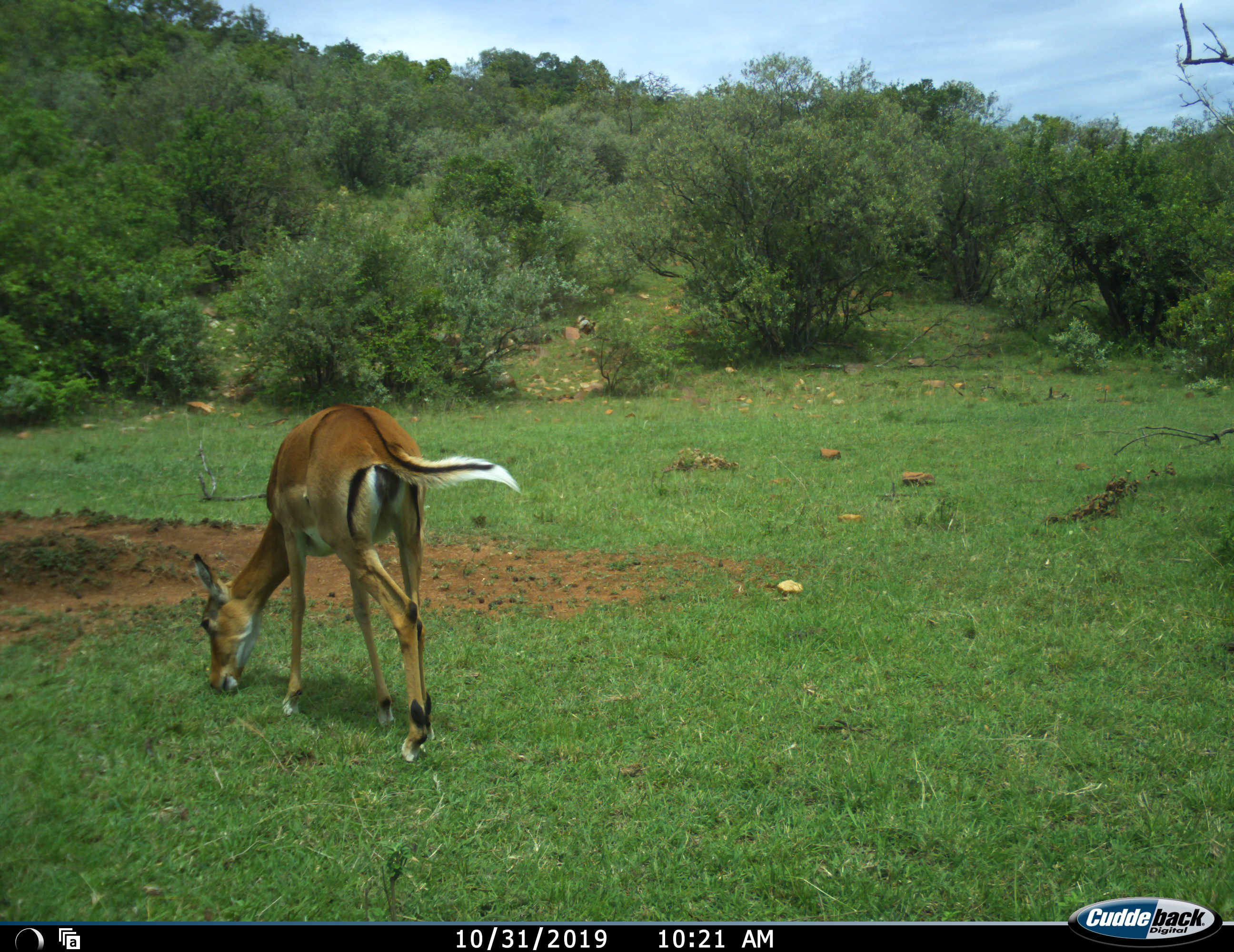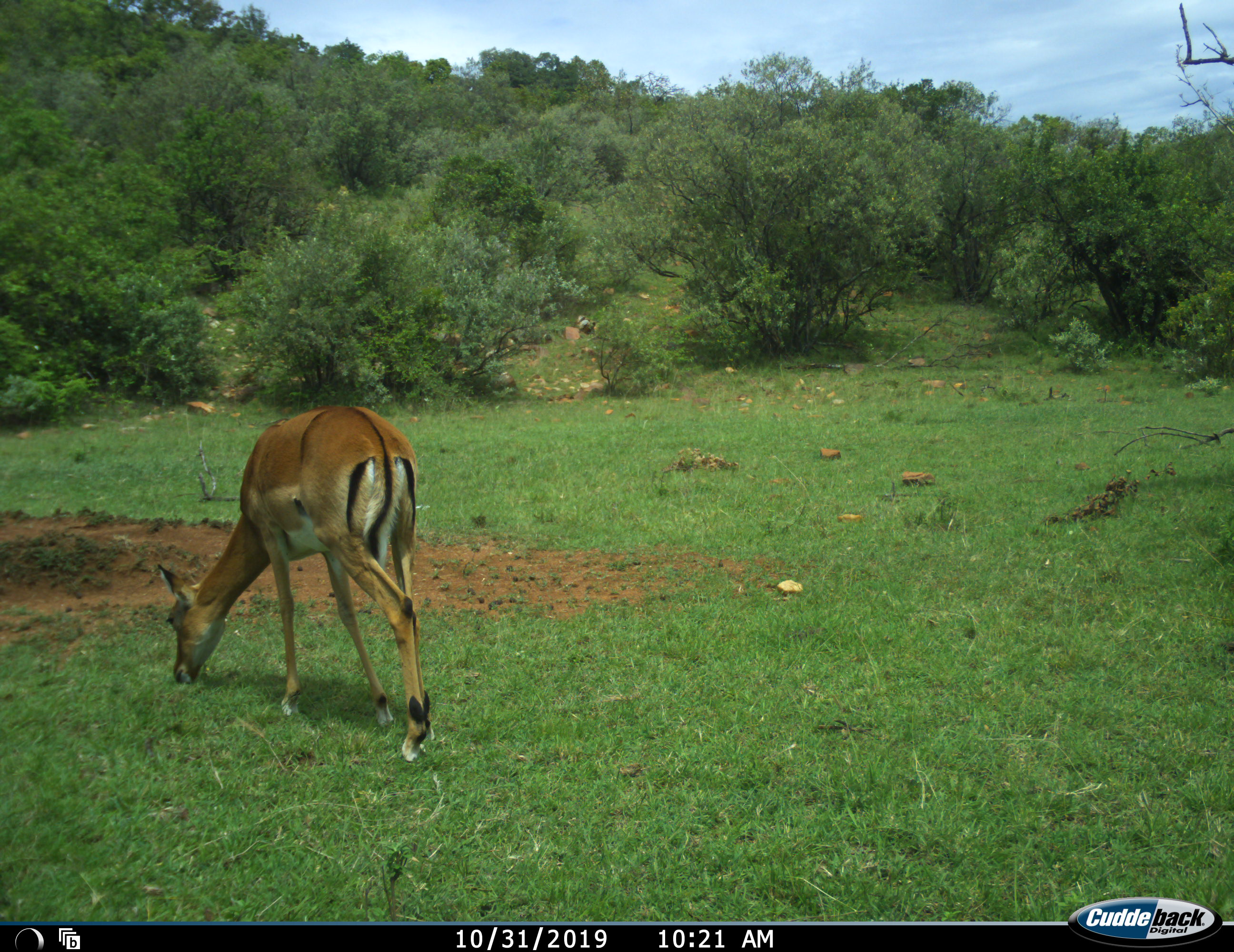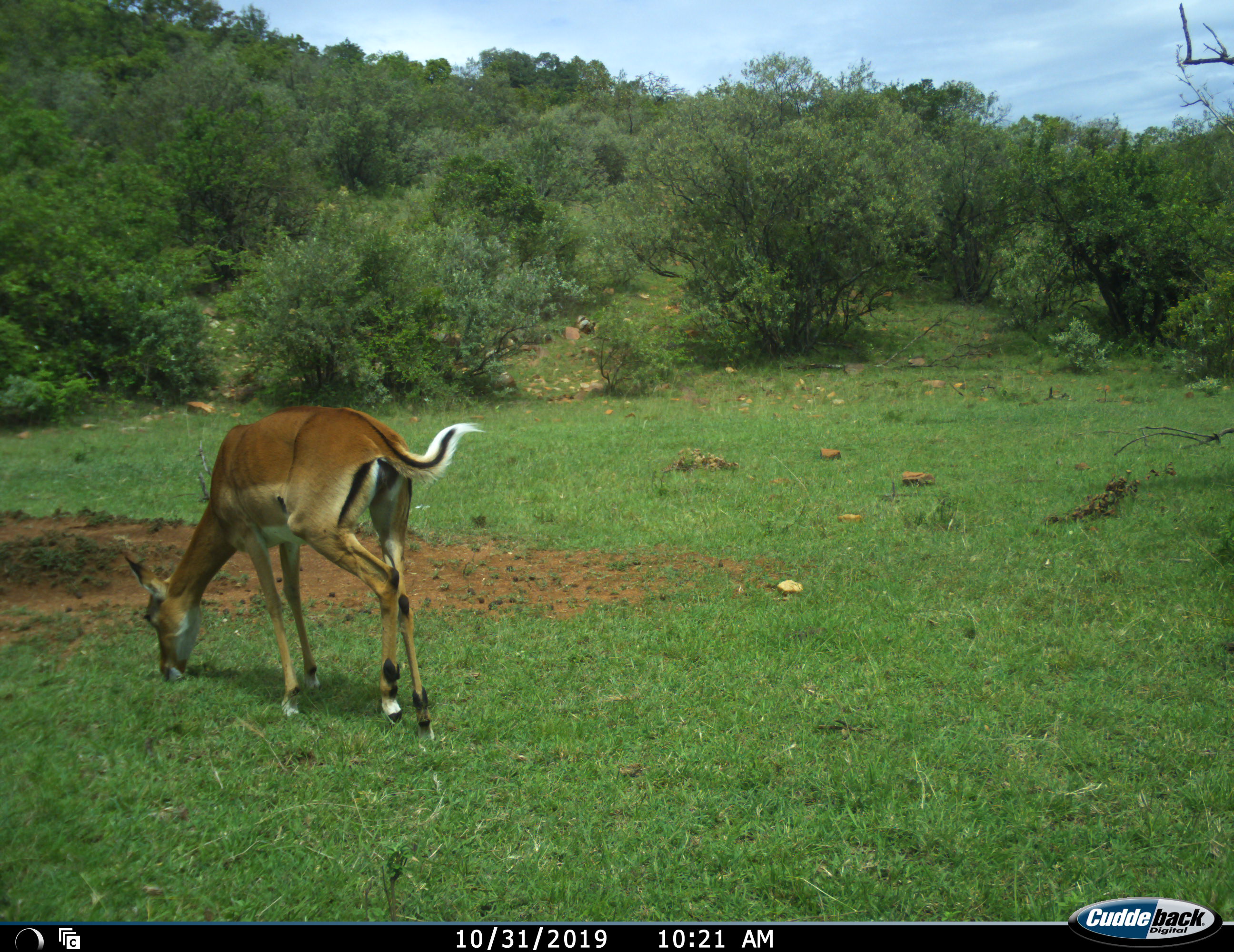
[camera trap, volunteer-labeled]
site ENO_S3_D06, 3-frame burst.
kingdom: Animalia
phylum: Chordata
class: Mammalia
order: Artiodactyla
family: Bovidae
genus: Aepyceros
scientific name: Aepyceros melampus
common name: impala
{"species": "impala (Aepyceros melampus)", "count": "1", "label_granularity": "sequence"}